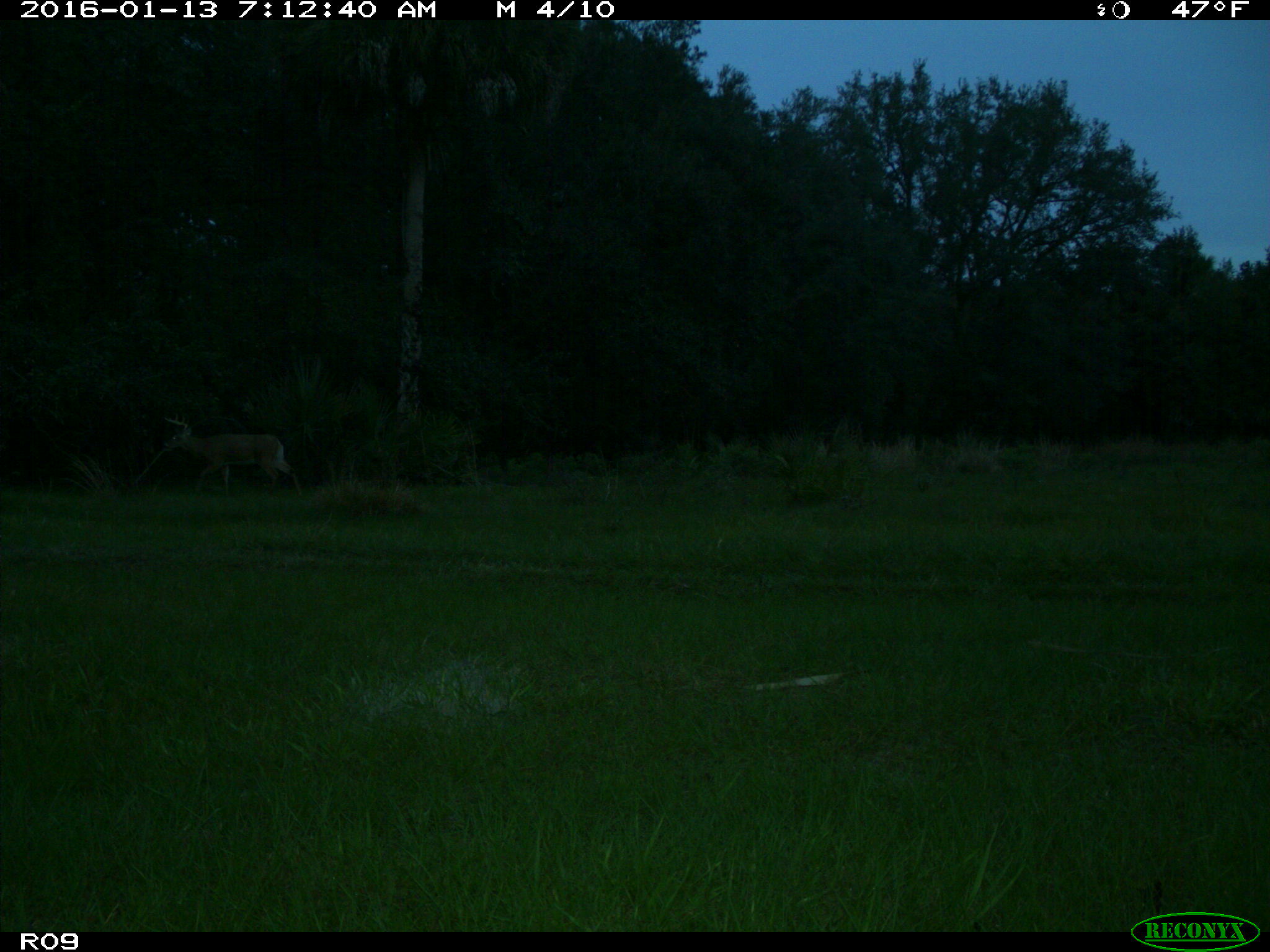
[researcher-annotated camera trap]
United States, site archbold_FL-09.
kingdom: Animalia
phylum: Chordata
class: Mammalia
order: Artiodactyla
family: Cervidae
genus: Odocoileus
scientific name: Odocoileus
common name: deer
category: unidentified deer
Unidentified deer (deer) (Odocoileus).